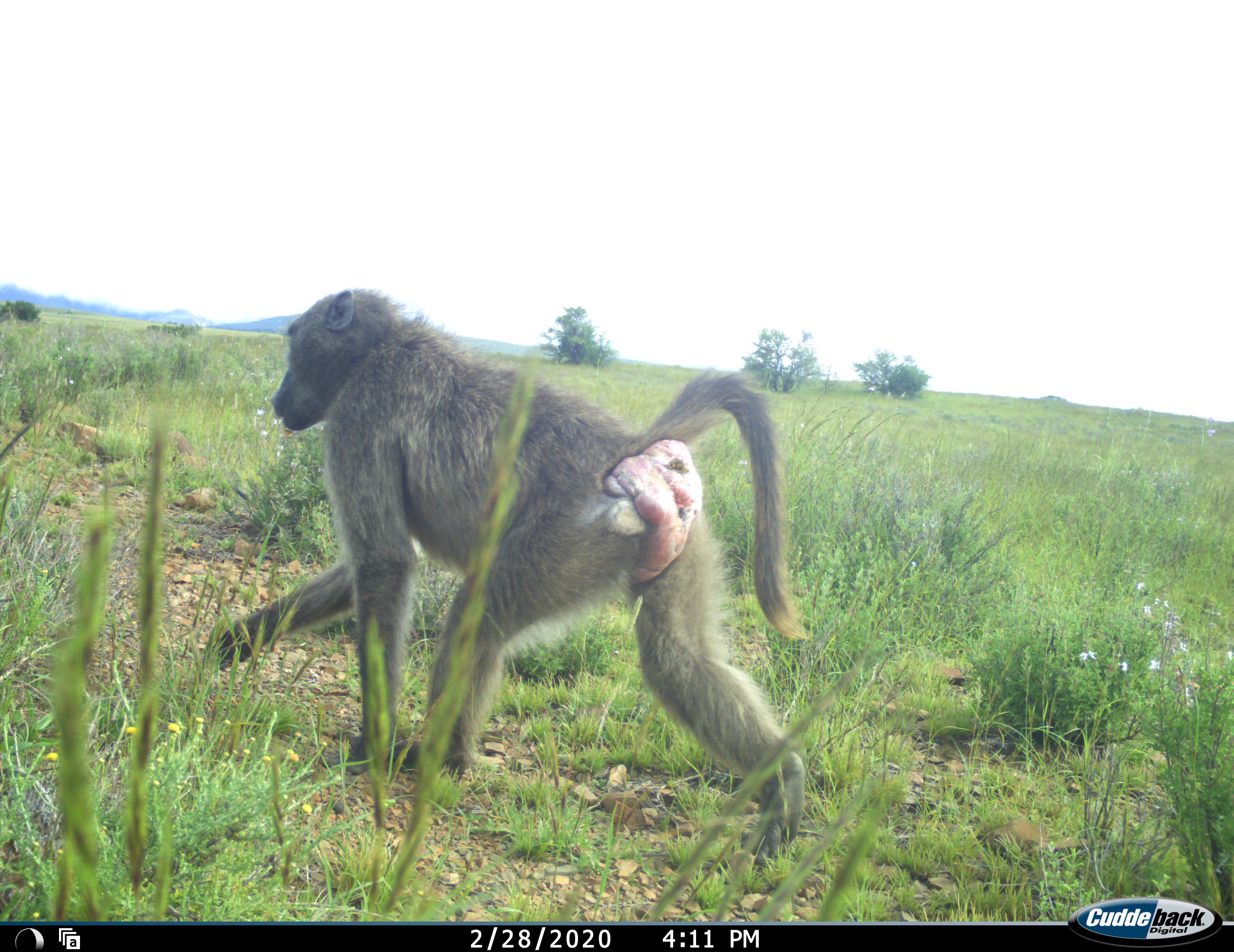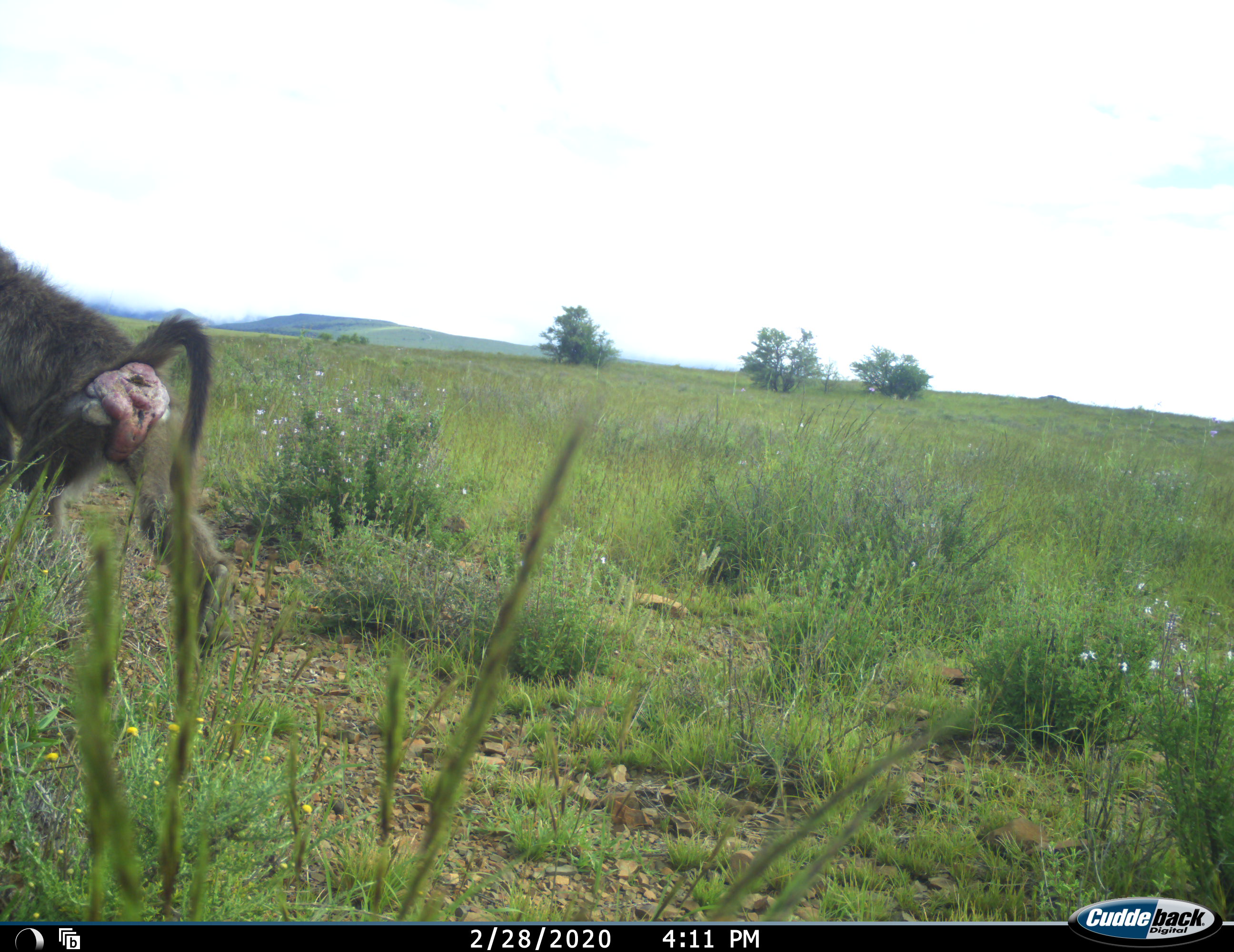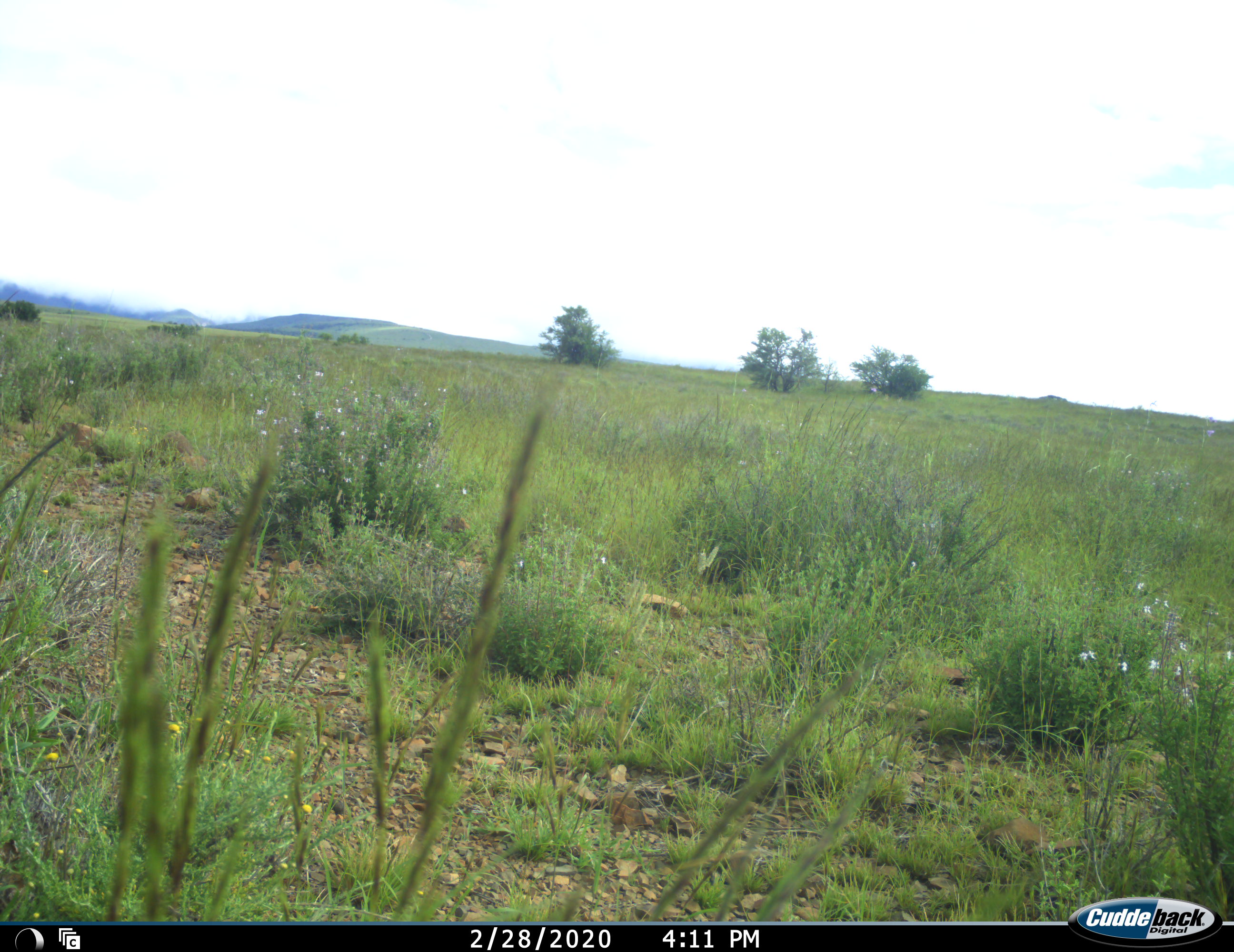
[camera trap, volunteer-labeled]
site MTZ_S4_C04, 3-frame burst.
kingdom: Animalia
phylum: Chordata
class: Mammalia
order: Primates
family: Cercopithecidae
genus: Papio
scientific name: Papio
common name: baboon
Baboon (Papio), count 1. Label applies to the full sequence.